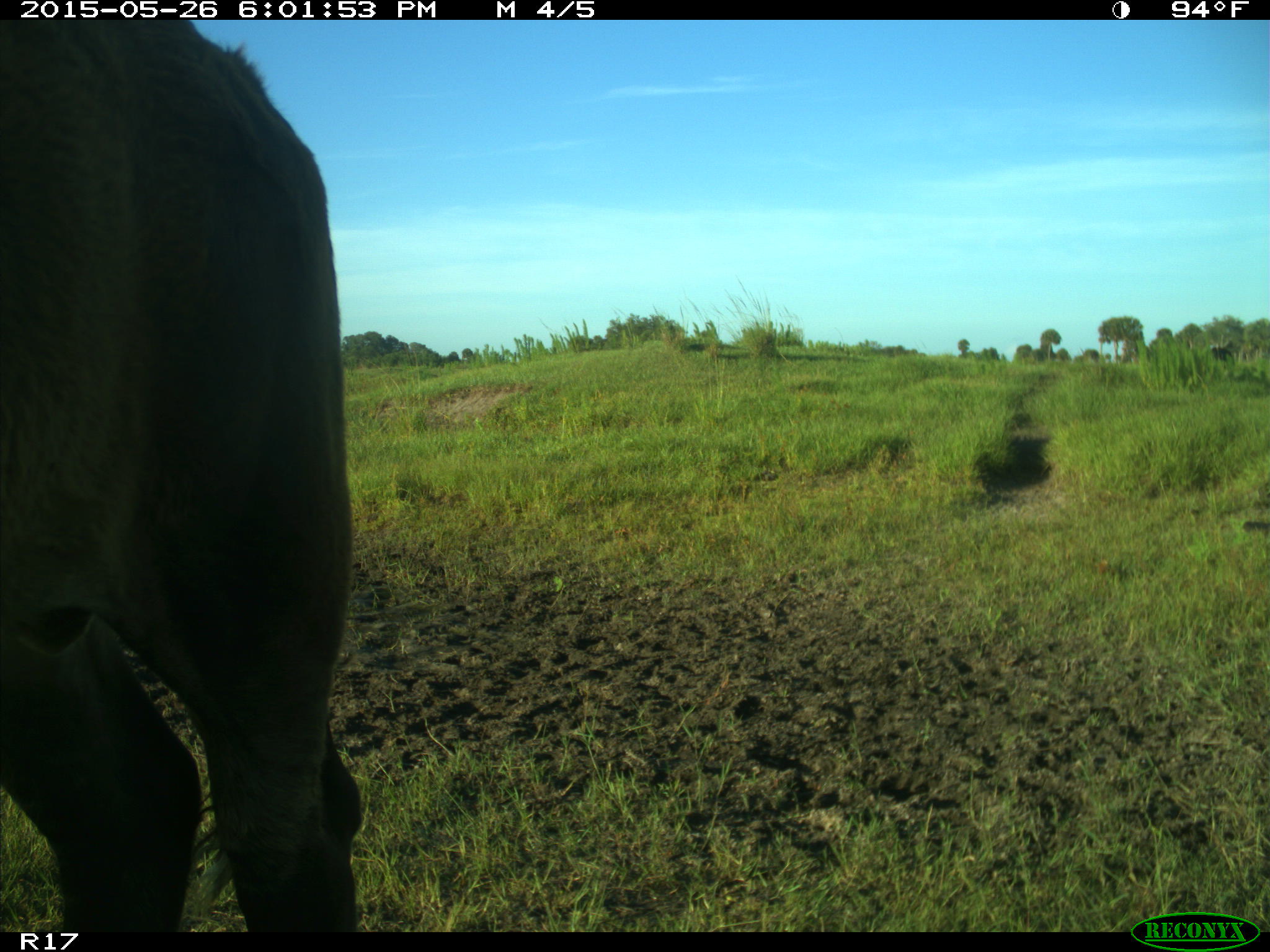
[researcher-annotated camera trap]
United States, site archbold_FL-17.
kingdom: Animalia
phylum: Chordata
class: Mammalia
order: Artiodactyla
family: Bovidae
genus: Bos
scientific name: Bos taurus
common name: domestic cow